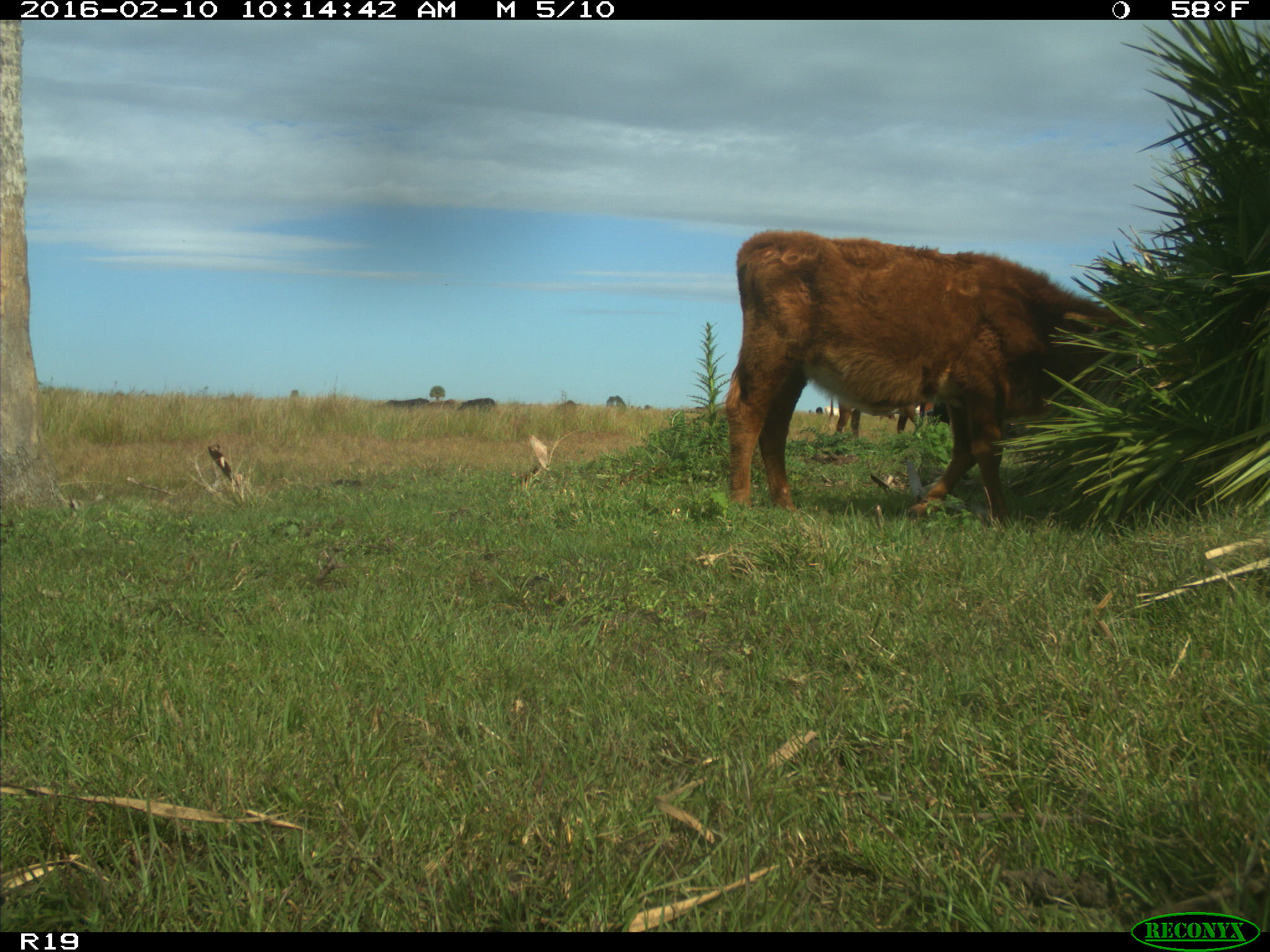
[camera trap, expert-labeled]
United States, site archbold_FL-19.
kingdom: Animalia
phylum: Chordata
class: Mammalia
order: Artiodactyla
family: Bovidae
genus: Bos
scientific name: Bos taurus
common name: domestic cow